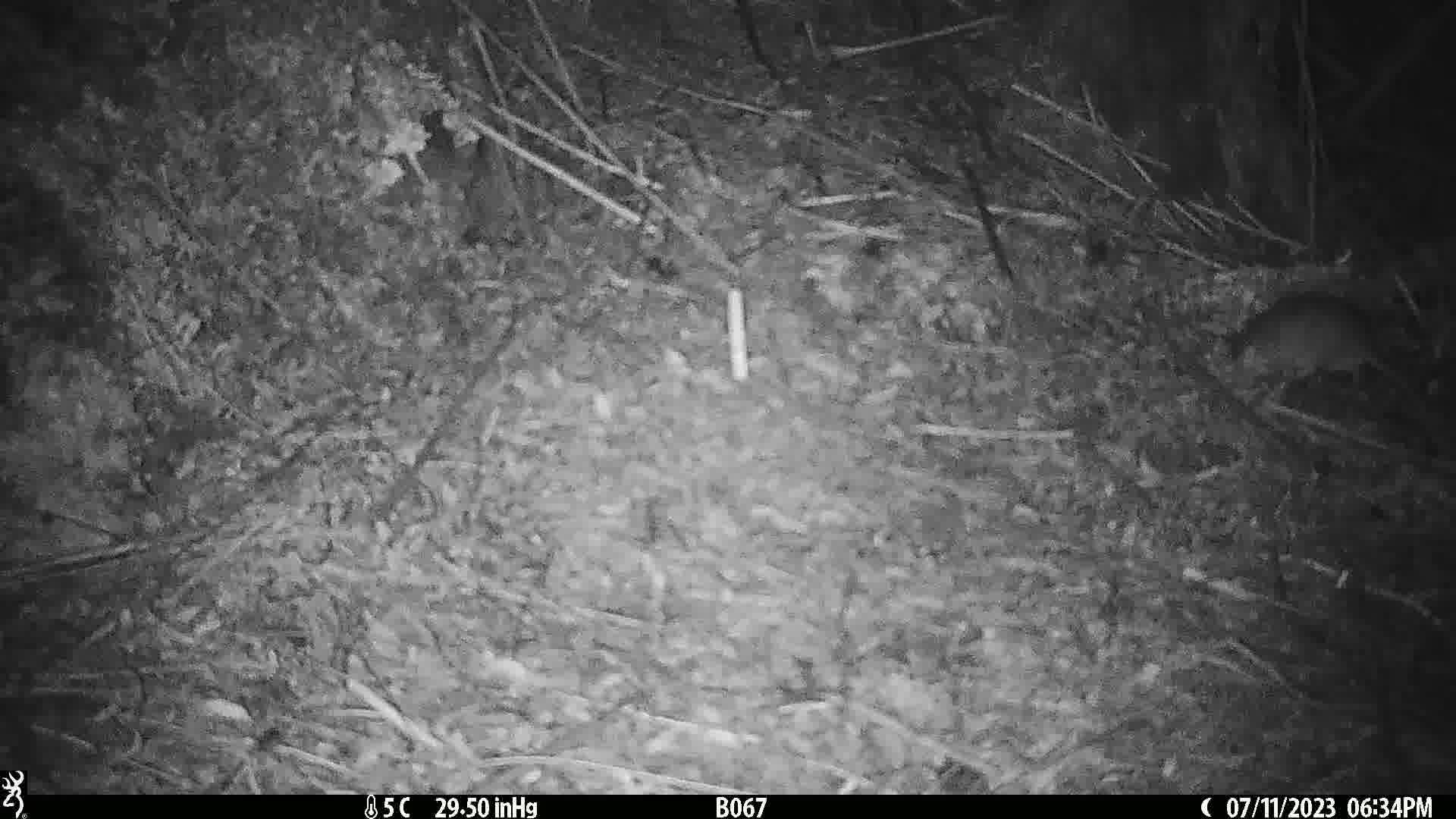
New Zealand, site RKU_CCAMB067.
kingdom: Animalia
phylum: Chordata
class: Mammalia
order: Rodentia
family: Muridae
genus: Rattus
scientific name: Rattus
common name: rat